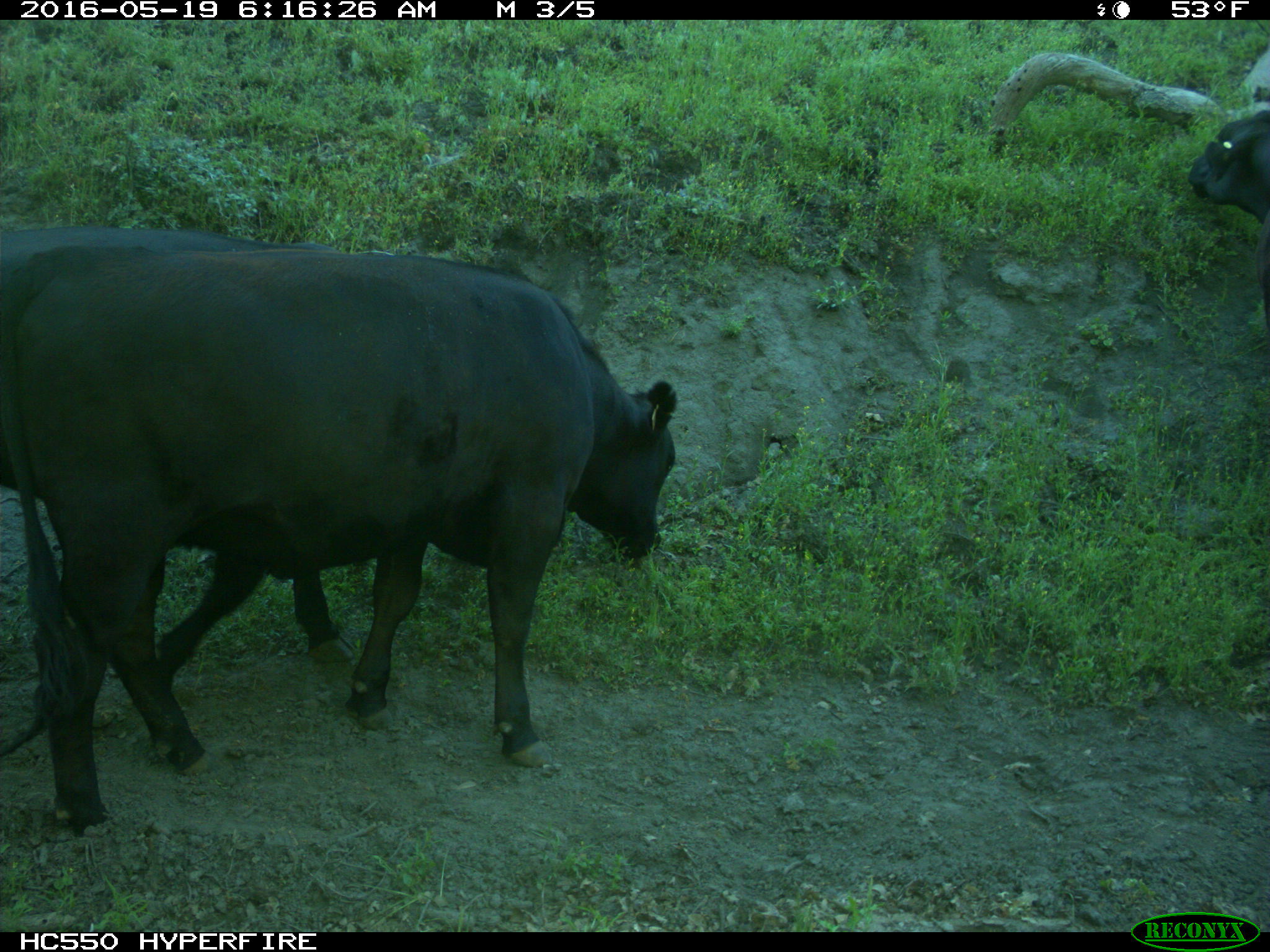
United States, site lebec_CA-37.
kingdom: Animalia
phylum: Chordata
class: Mammalia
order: Artiodactyla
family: Bovidae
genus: Bos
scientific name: Bos taurus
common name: domestic cow